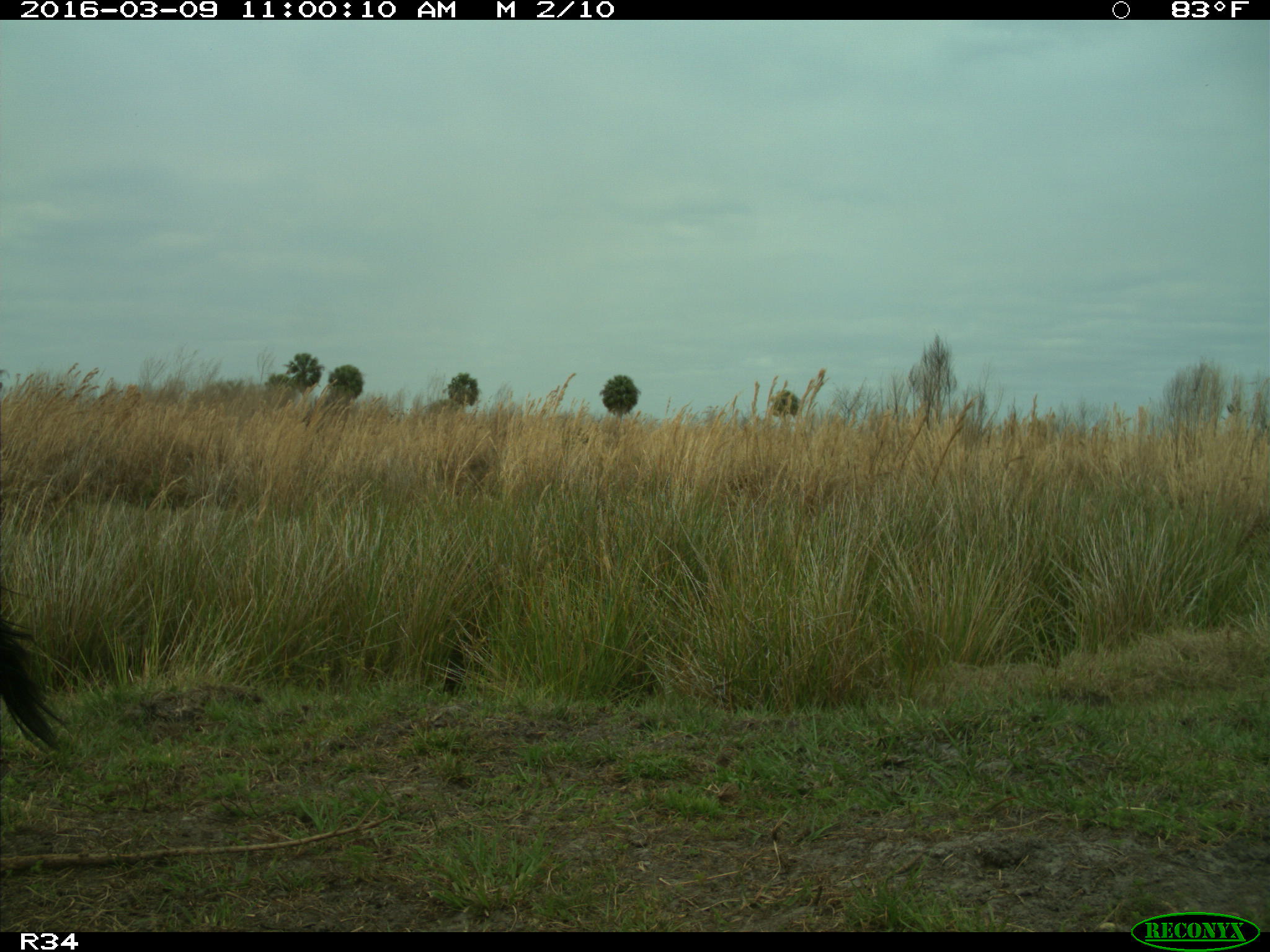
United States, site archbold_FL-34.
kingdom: Animalia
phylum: Chordata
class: Mammalia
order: Artiodactyla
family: Bovidae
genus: Bos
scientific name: Bos taurus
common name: domestic cow